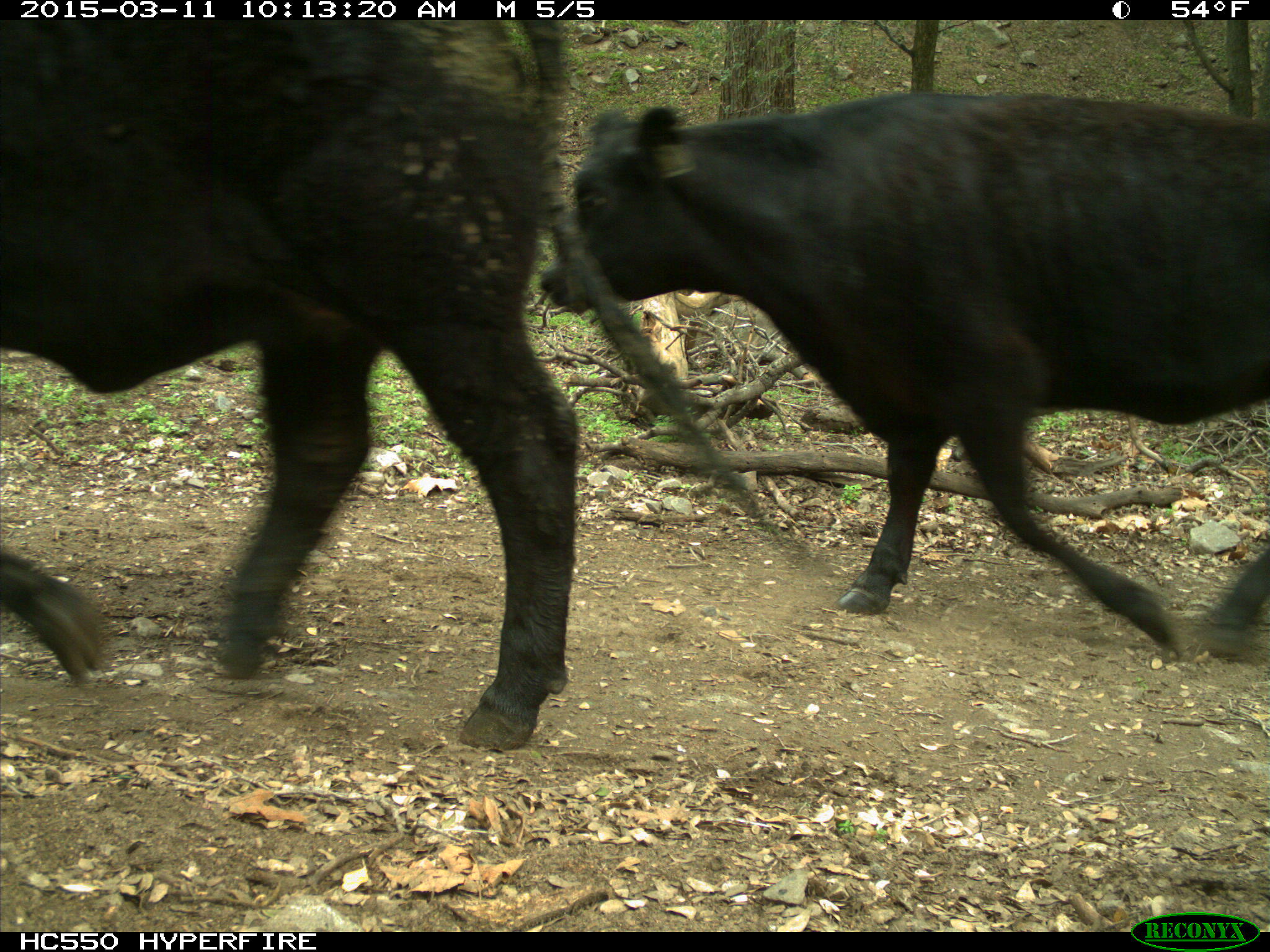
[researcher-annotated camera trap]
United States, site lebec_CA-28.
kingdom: Animalia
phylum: Chordata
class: Mammalia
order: Artiodactyla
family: Bovidae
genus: Bos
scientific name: Bos taurus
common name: domestic cow